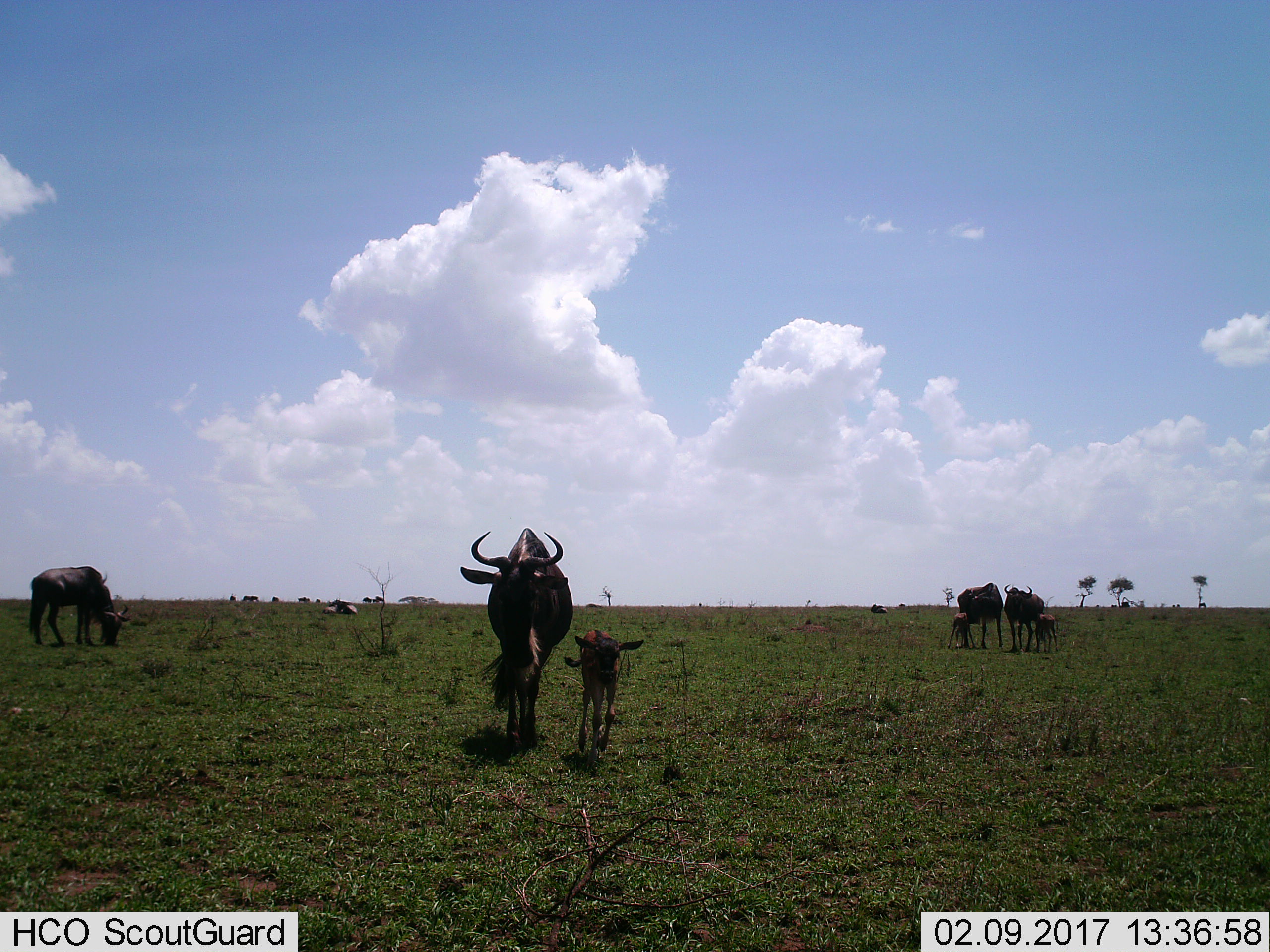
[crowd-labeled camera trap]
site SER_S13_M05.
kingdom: Animalia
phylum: Chordata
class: Mammalia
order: Artiodactyla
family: Bovidae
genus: Connochaetes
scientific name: Connochaetes taurinus taurinus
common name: blue wildebeest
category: wildebeestblue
Wildebeestblue (blue wildebeest) (Connochaetes taurinus taurinus), count 7. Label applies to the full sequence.